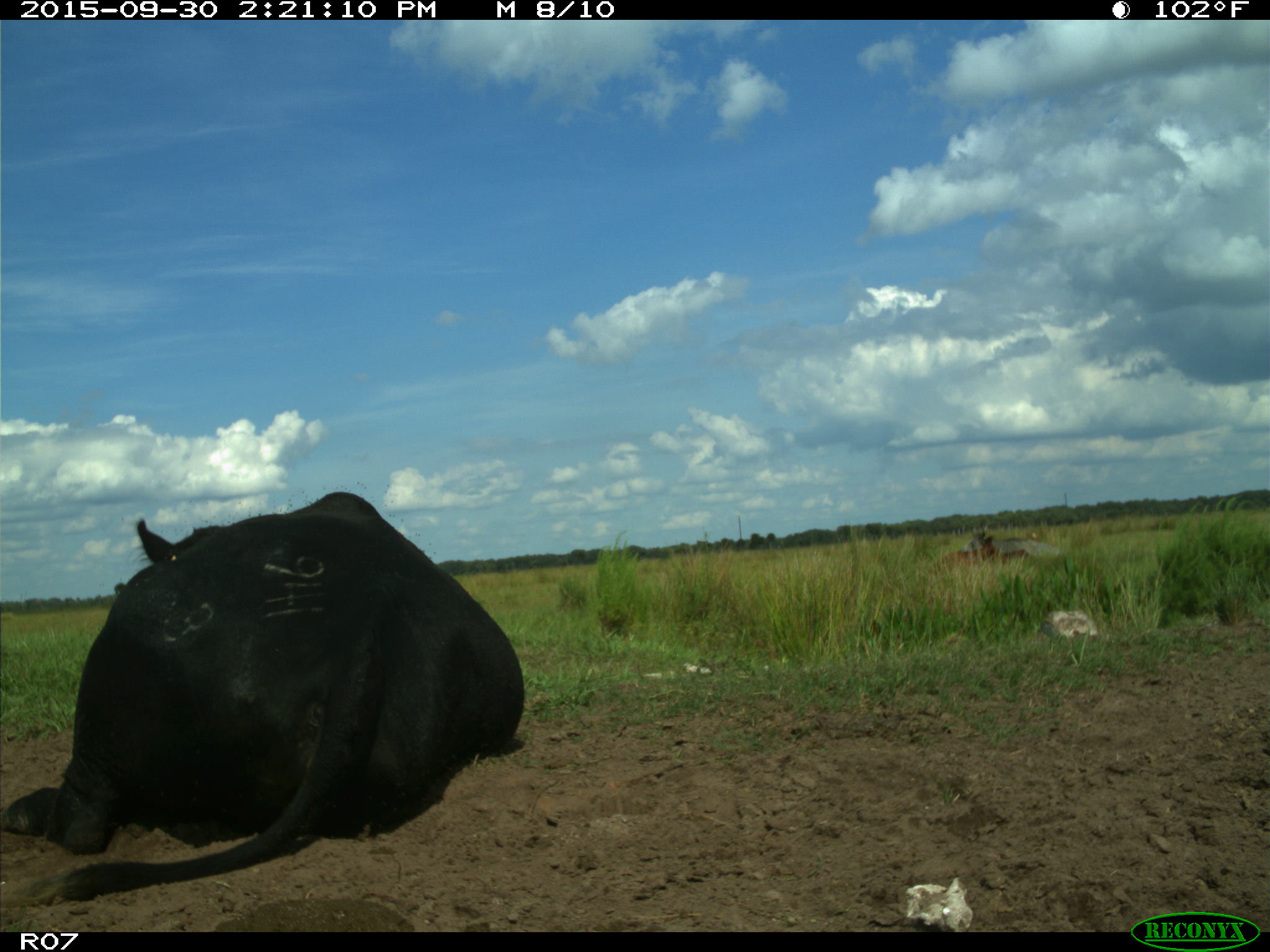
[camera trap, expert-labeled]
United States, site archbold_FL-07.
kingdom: Animalia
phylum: Chordata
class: Mammalia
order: Artiodactyla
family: Bovidae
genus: Bos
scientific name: Bos taurus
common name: domestic cow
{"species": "Bos taurus (domestic cow)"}